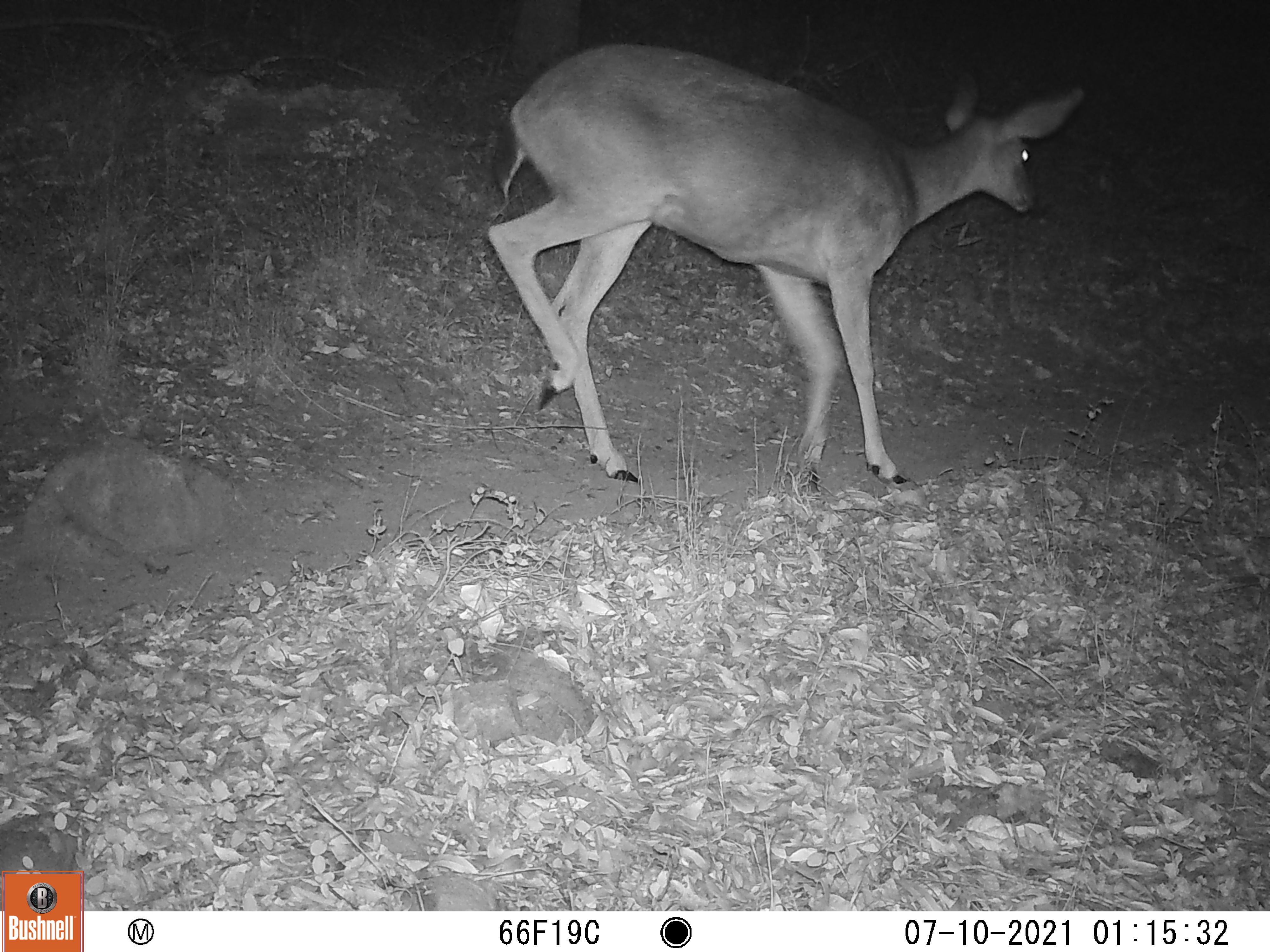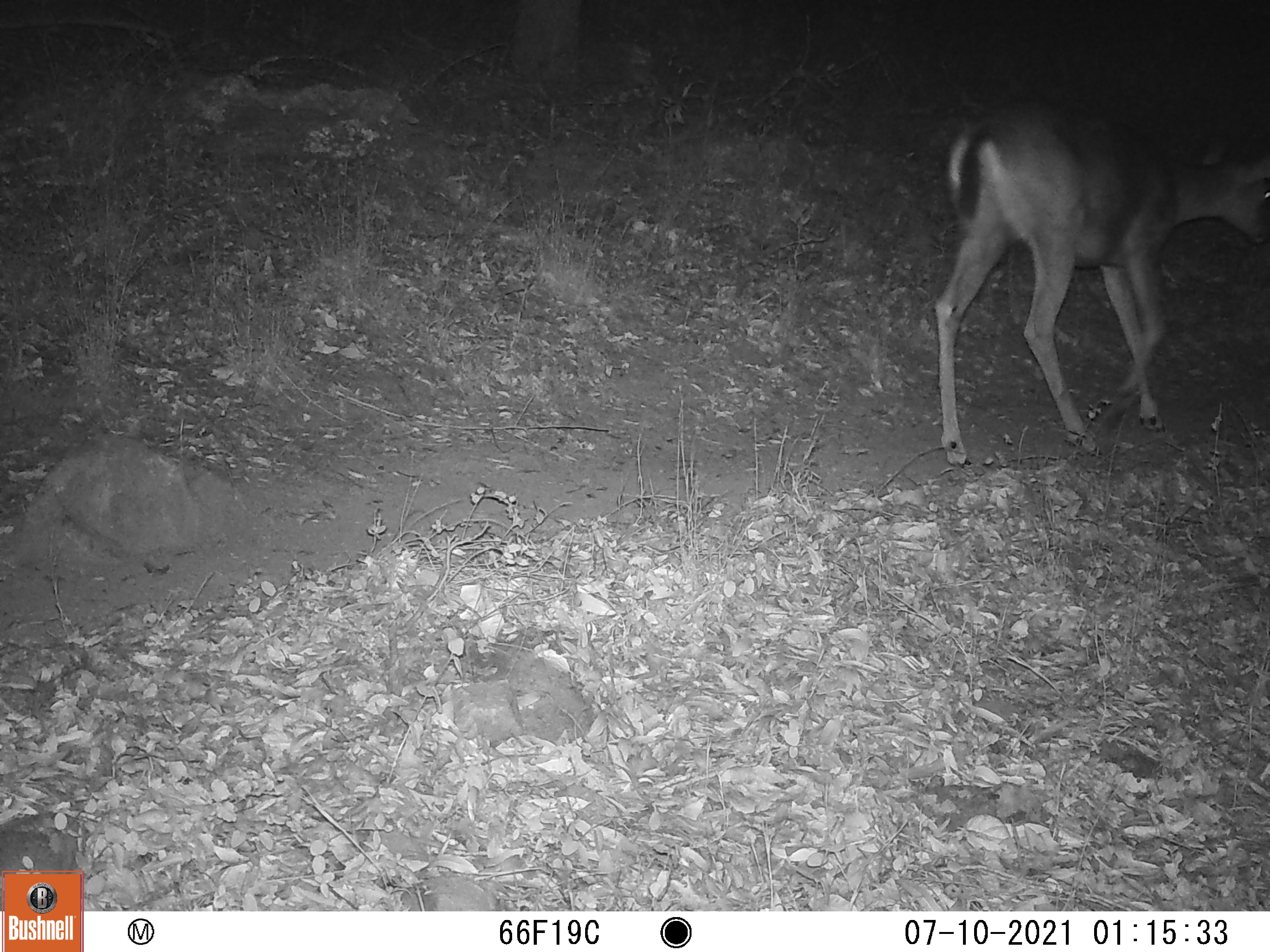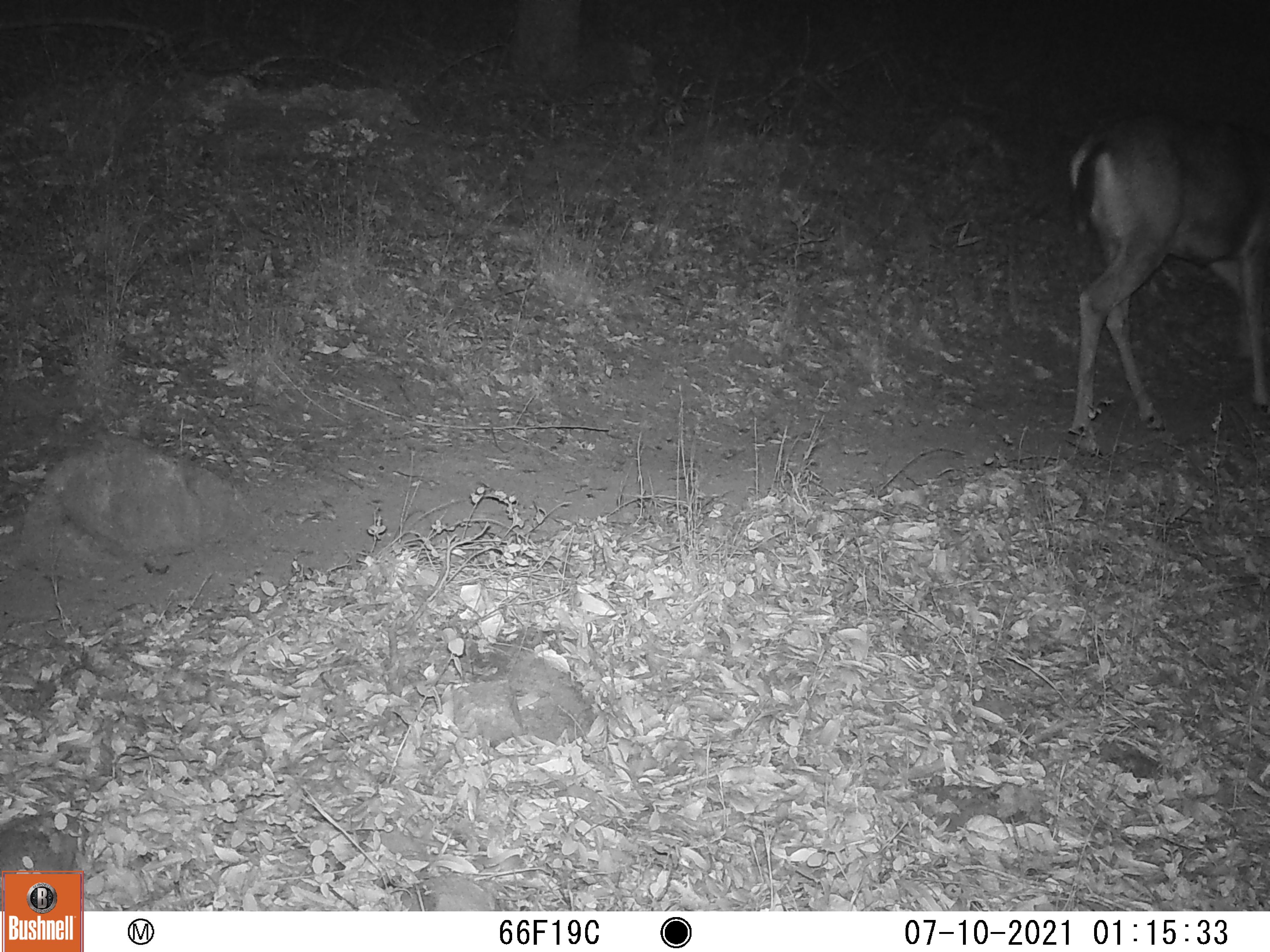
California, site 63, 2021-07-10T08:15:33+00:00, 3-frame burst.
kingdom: Animalia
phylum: Chordata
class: Mammalia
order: Artiodactyla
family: Cervidae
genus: Odocoileus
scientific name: Odocoileus hemionus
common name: mule deer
Mule deer (Odocoileus hemionus).